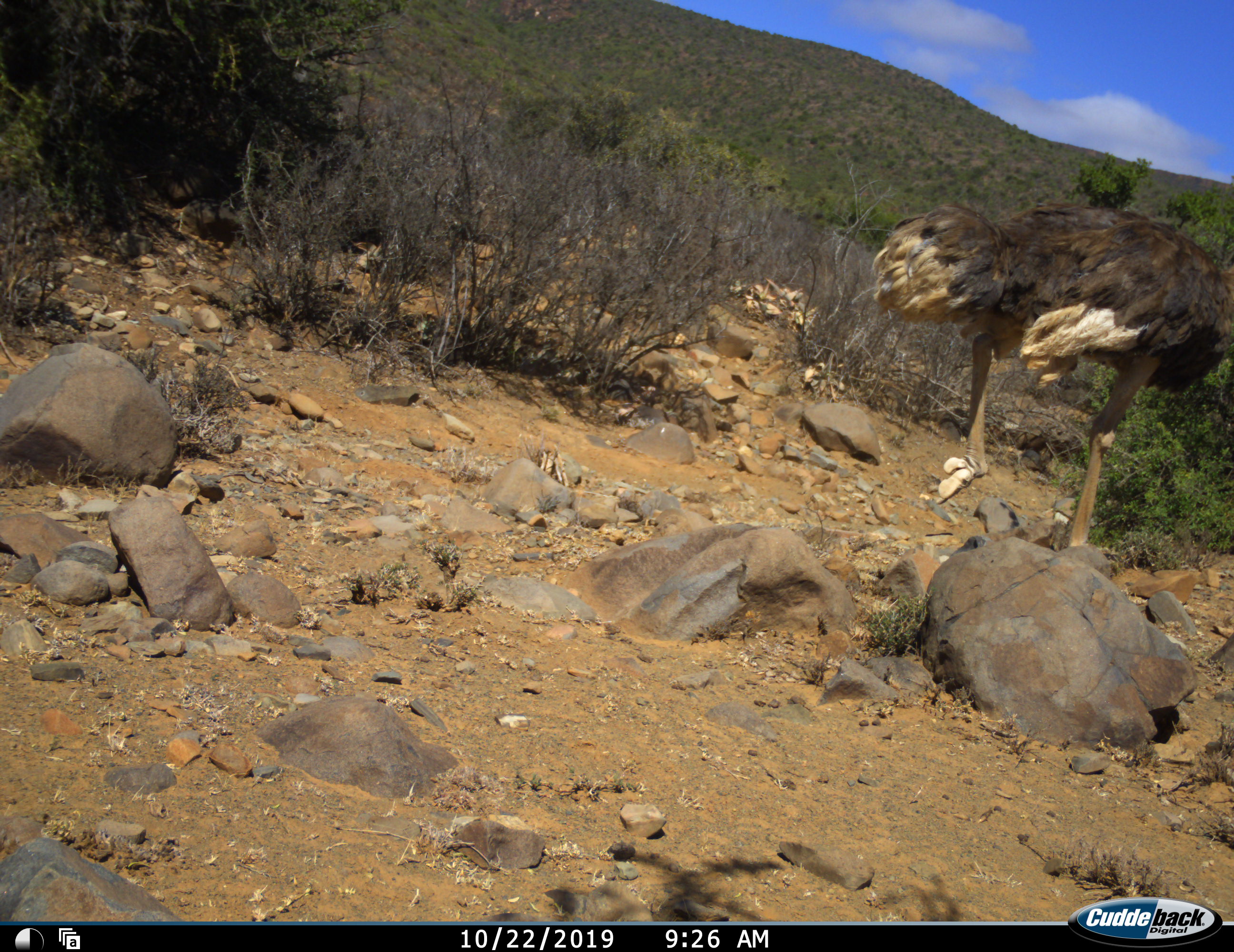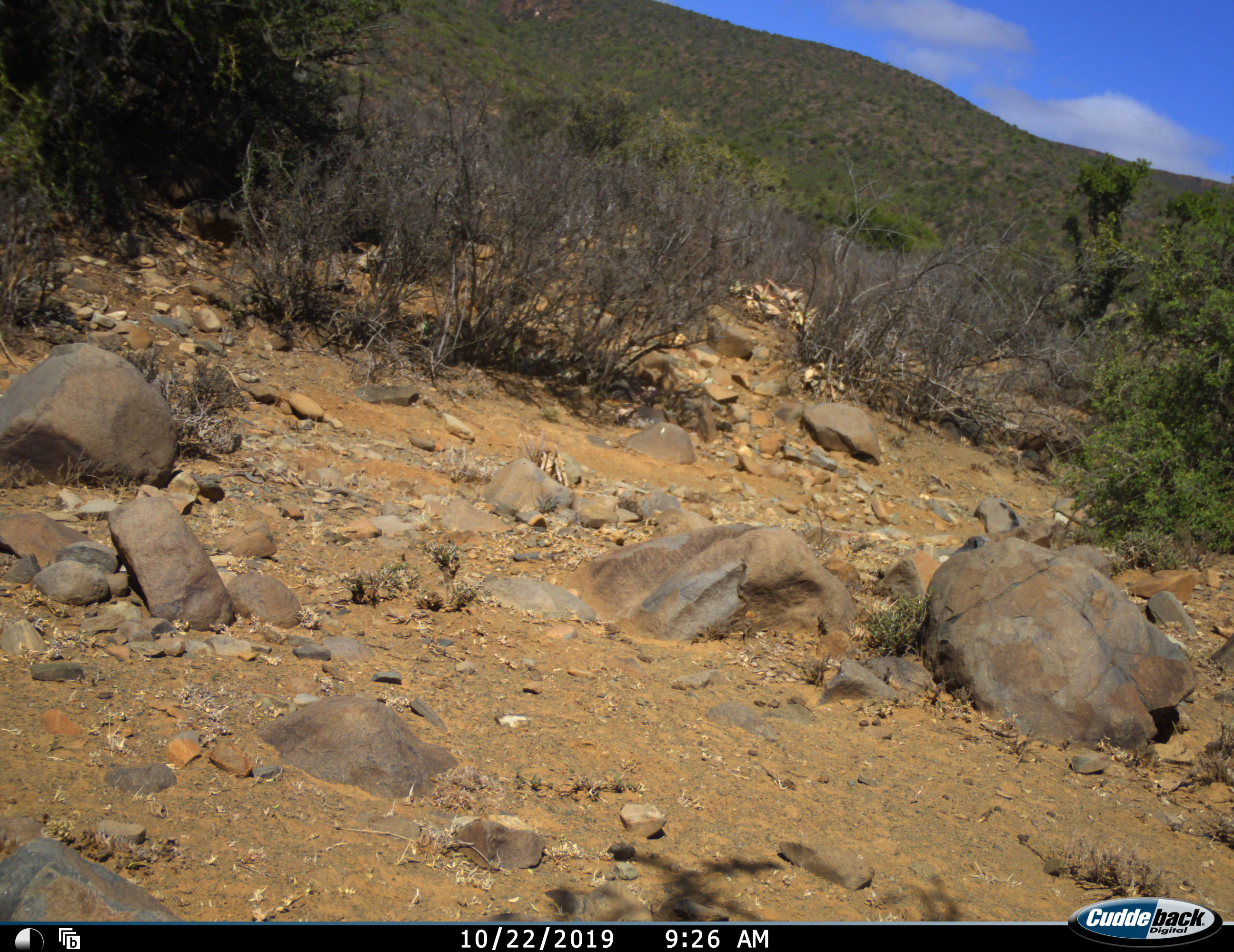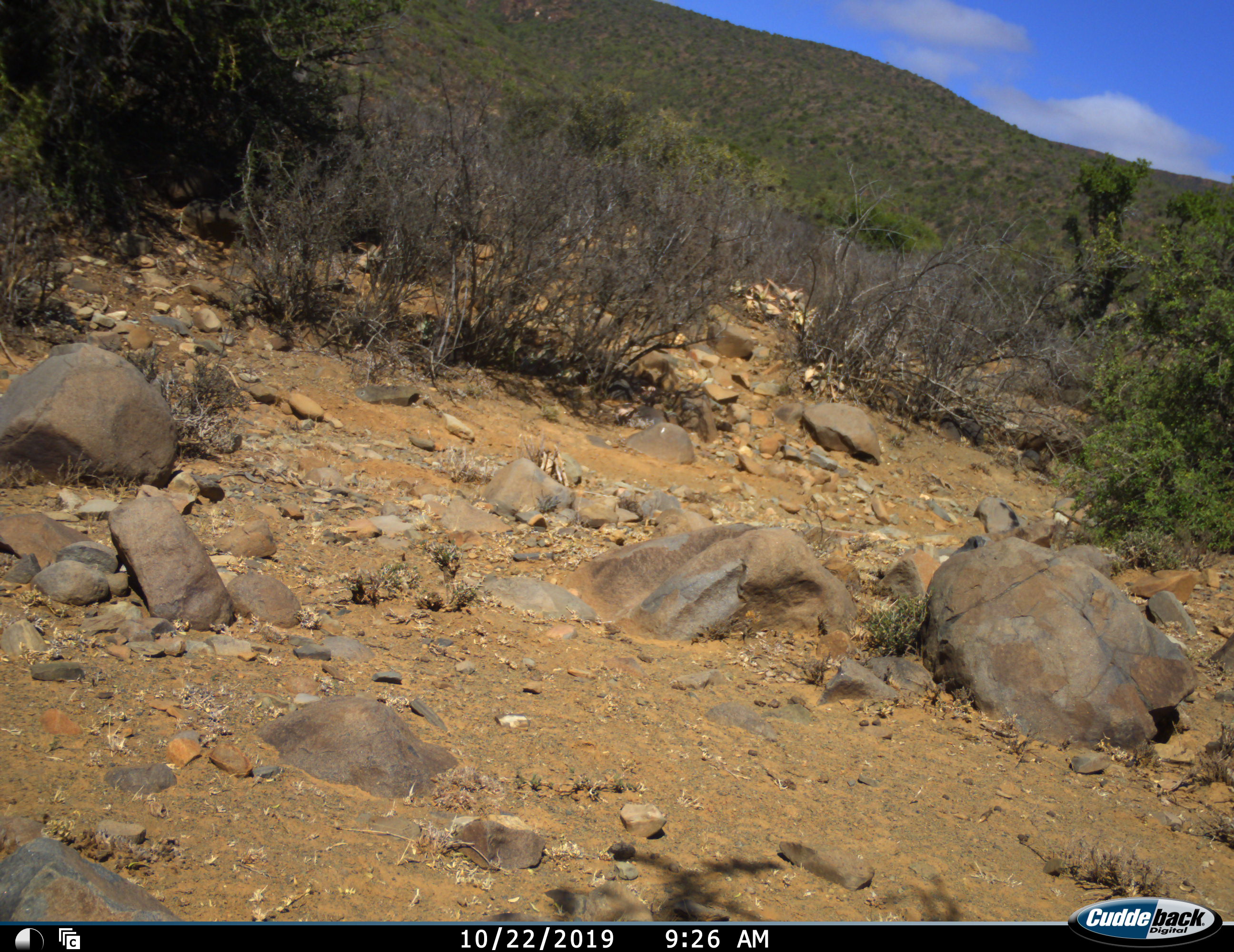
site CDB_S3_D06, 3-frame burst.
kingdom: Animalia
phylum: Chordata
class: Aves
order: Struthioniformes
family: Struthionidae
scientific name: Struthionidae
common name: ostrich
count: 1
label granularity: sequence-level